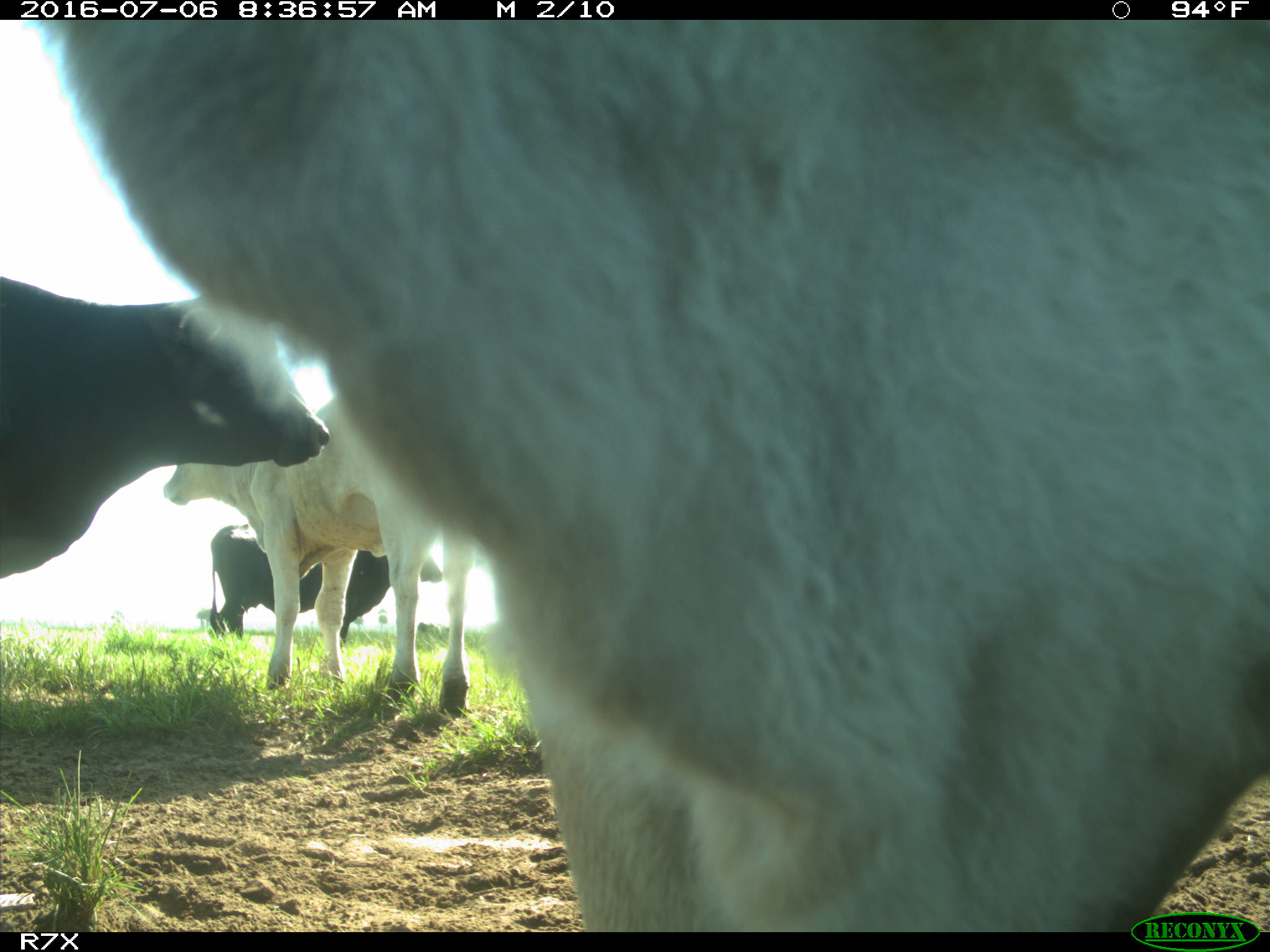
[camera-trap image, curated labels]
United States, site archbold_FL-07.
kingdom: Animalia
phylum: Chordata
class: Mammalia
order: Artiodactyla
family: Bovidae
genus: Bos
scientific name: Bos taurus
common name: domestic cow